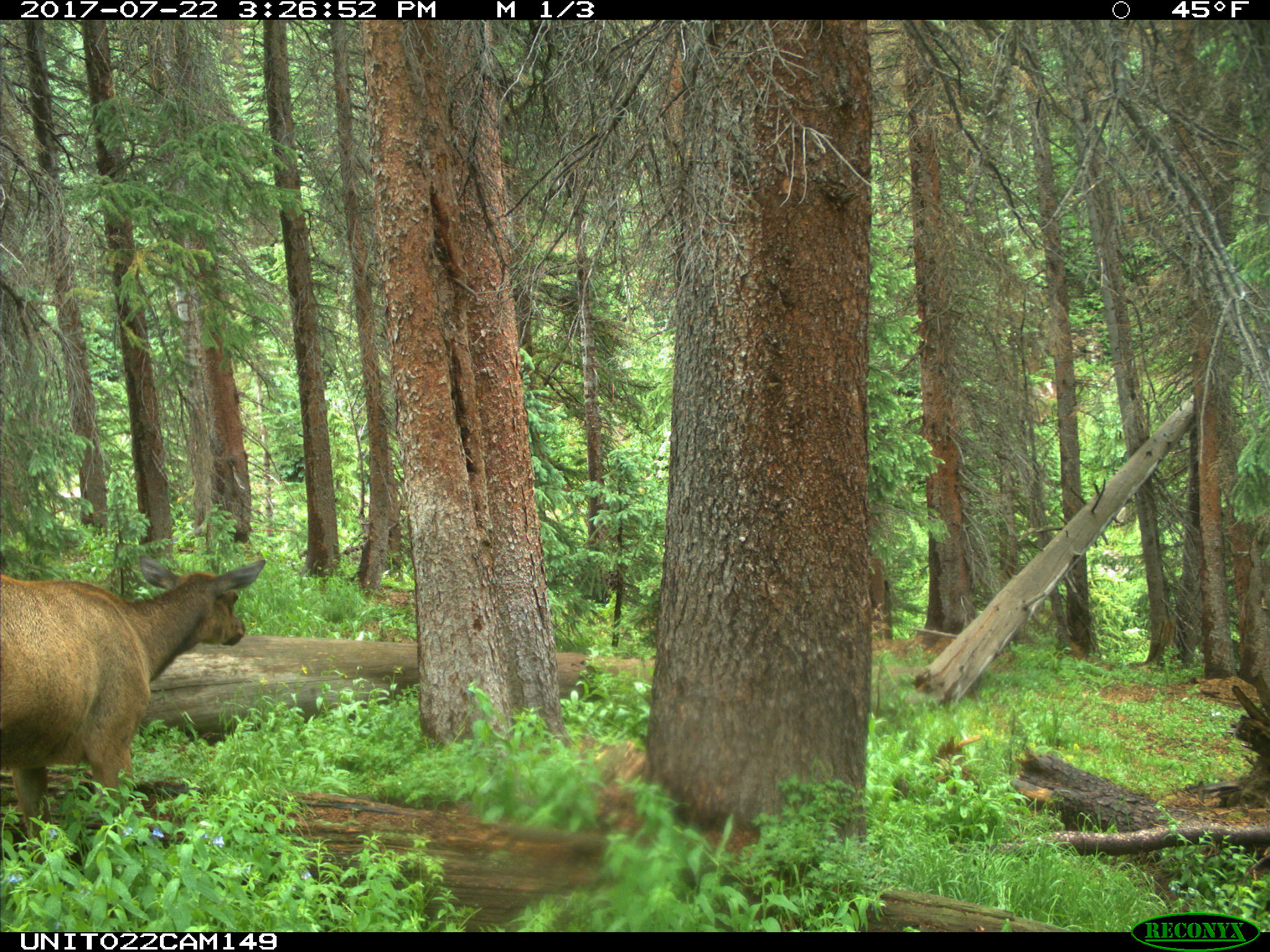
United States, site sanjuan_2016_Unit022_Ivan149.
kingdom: Animalia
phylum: Chordata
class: Mammalia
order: Artiodactyla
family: Cervidae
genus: Cervus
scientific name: Cervus elaphus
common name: red deer